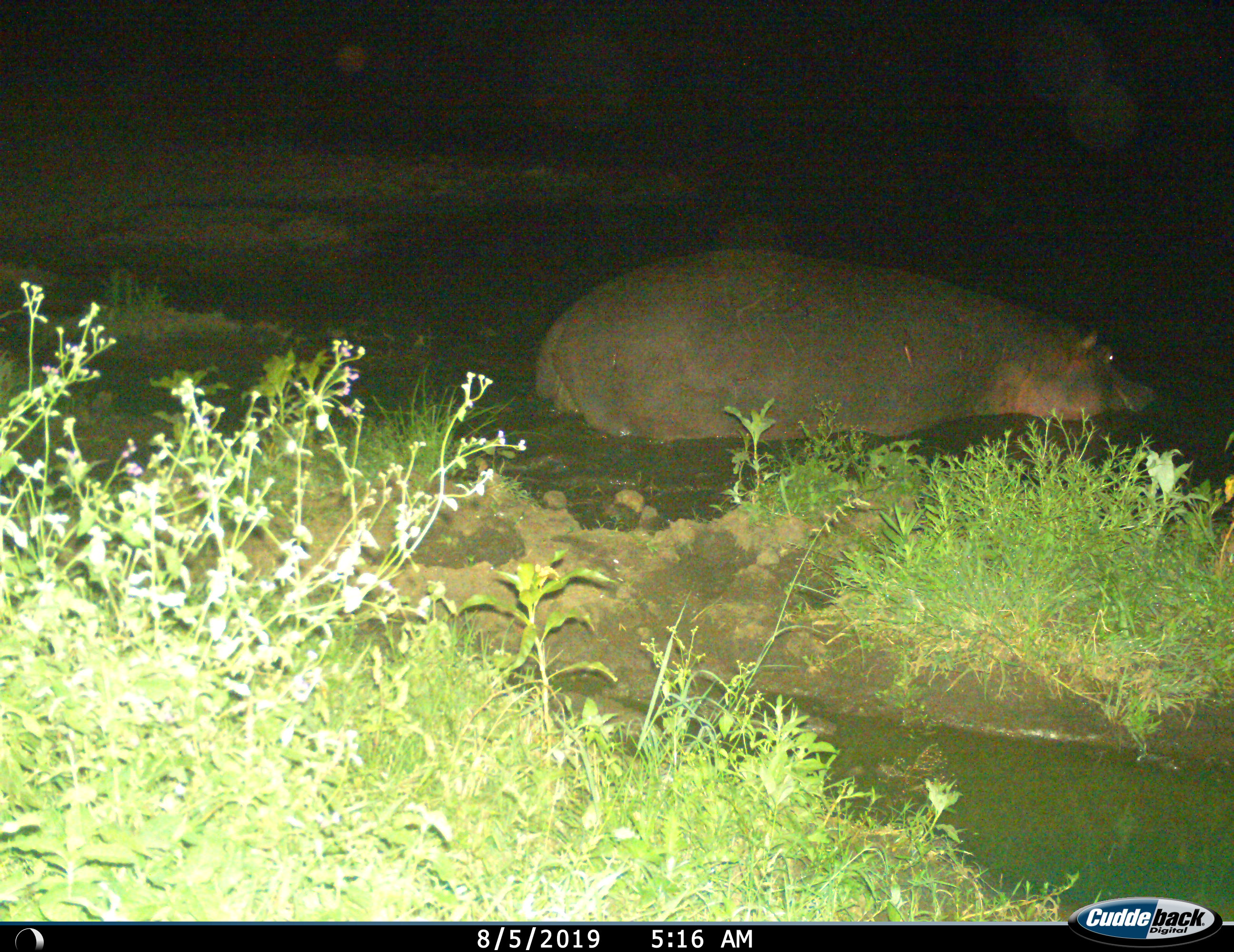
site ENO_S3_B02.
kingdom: Animalia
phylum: Chordata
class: Mammalia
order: Artiodactyla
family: Hippopotamidae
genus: Hippopotamus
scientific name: Hippopotamus amphibius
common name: hippopotamus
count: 1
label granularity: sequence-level